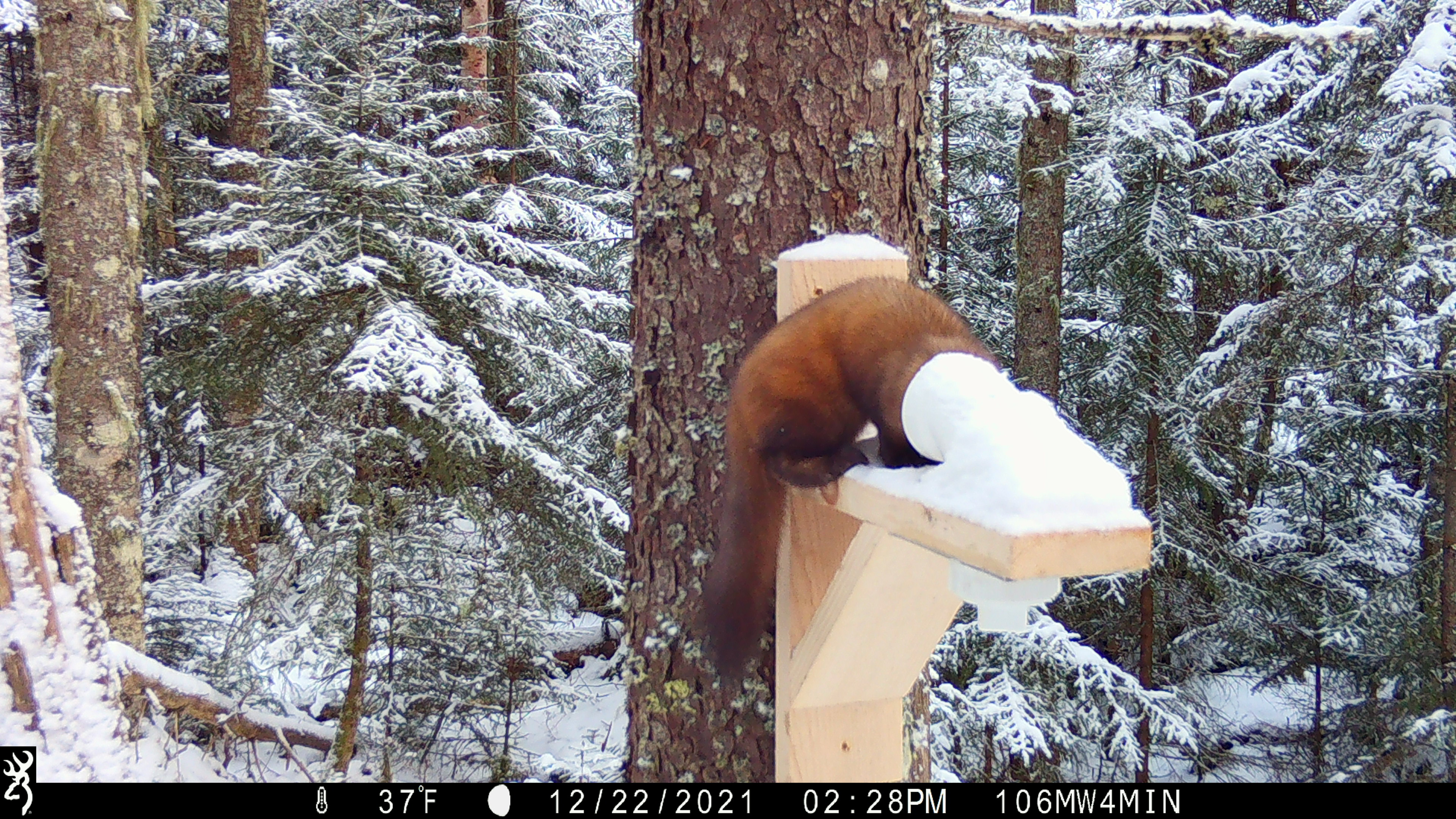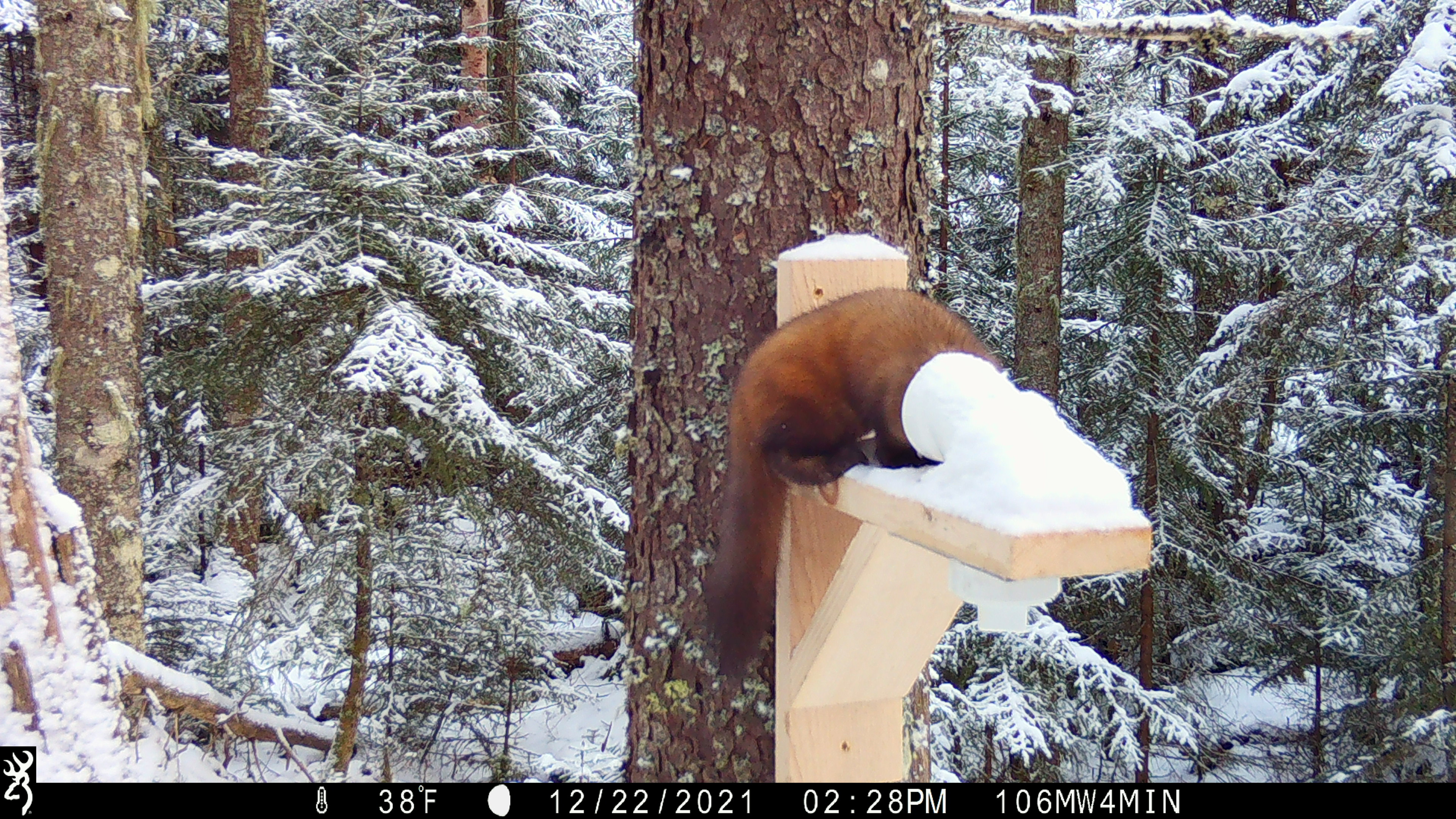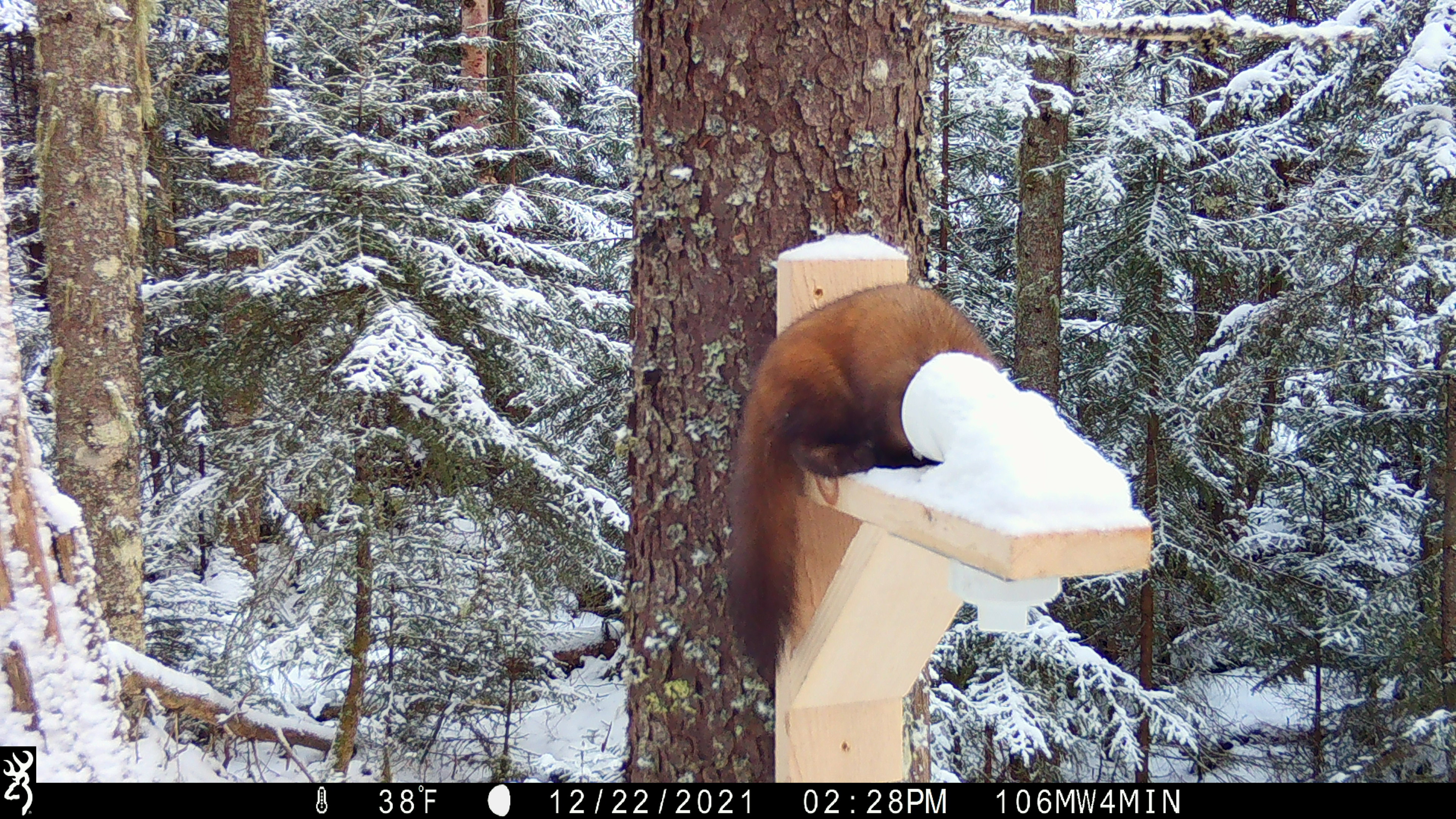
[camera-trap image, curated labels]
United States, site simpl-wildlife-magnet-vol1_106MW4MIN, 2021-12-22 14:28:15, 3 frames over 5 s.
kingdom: Animalia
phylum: Chordata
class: Mammalia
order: Carnivora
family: Mustelidae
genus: Martes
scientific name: Martes americana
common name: american marten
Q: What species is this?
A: American marten (Martes americana).